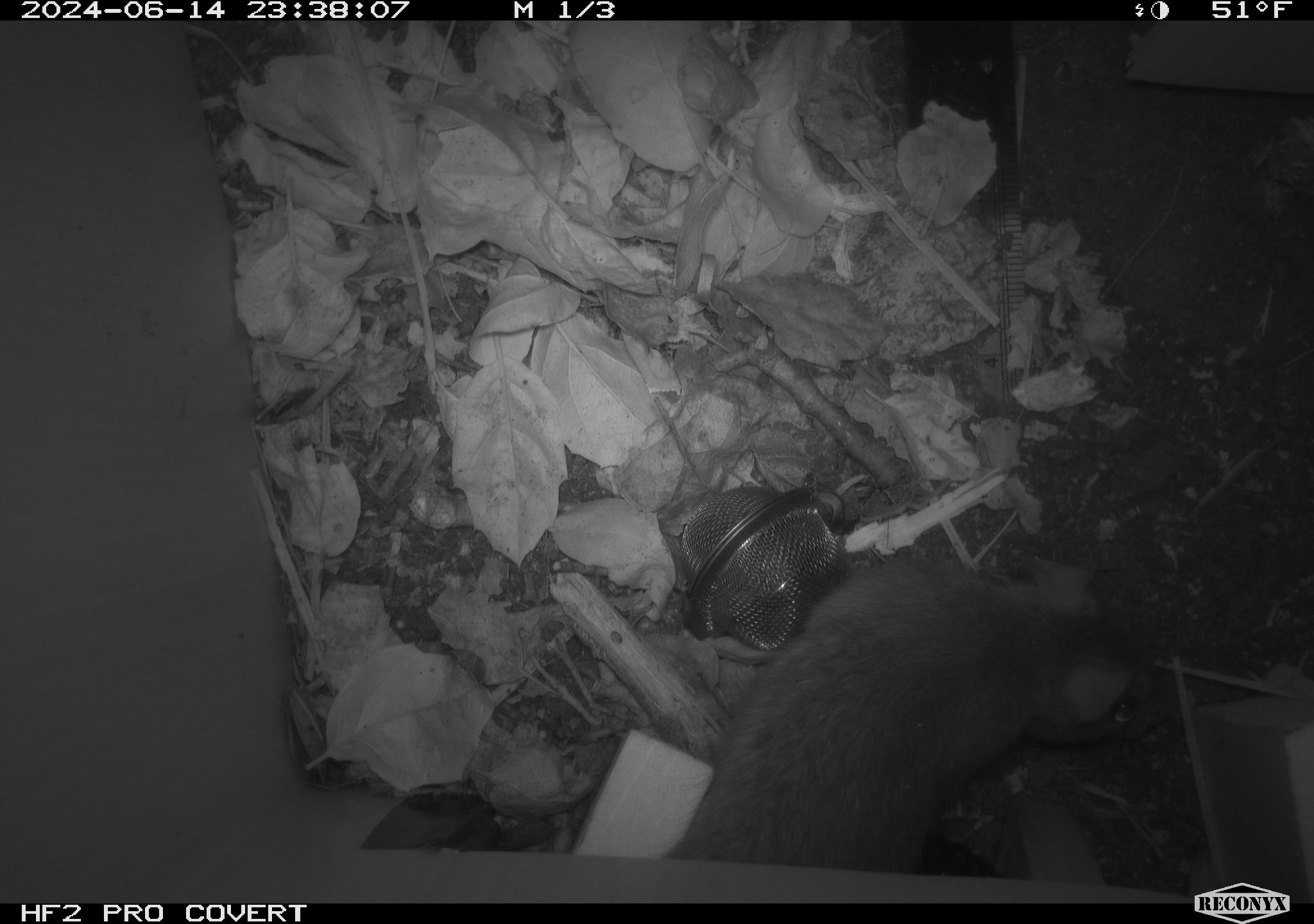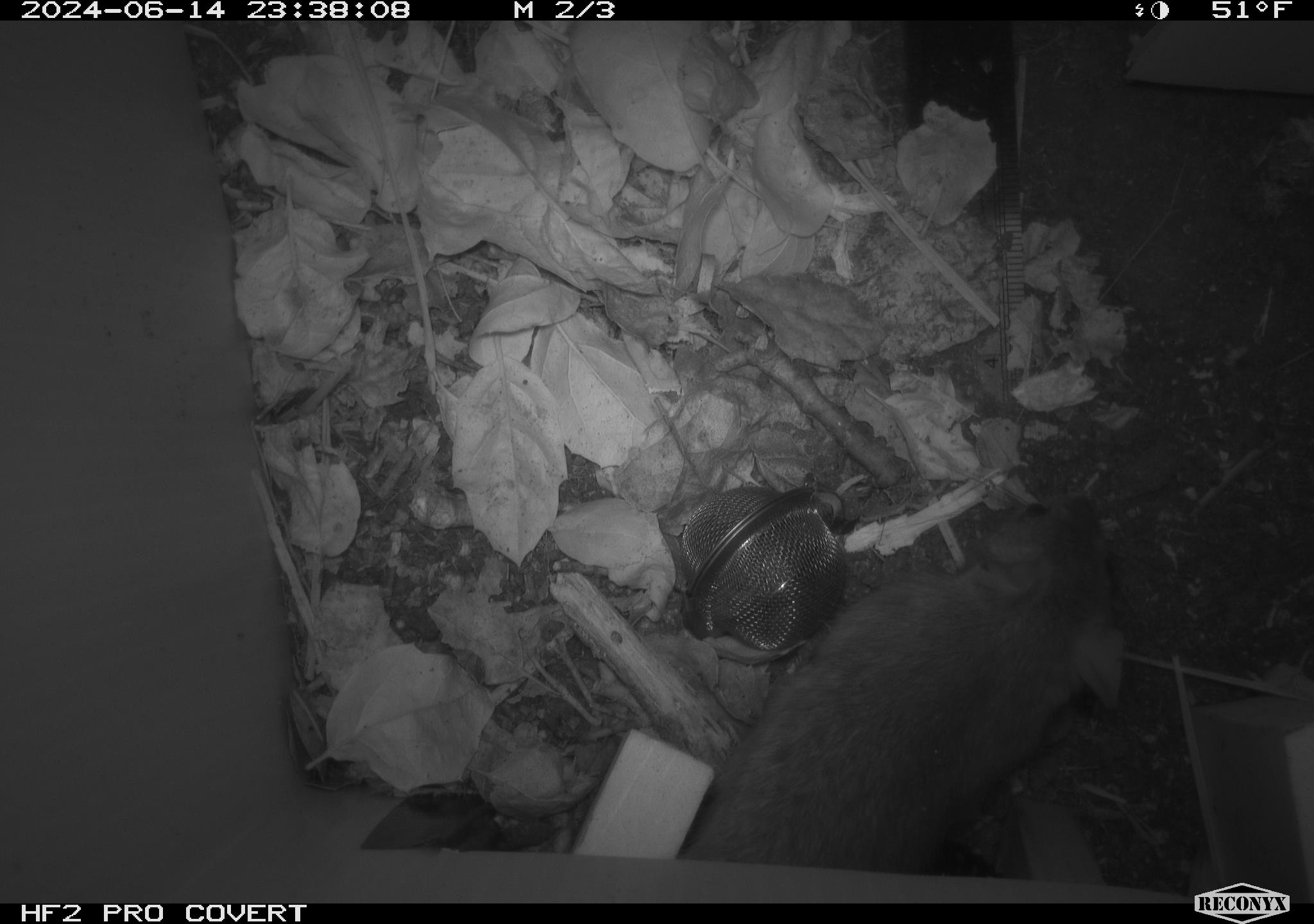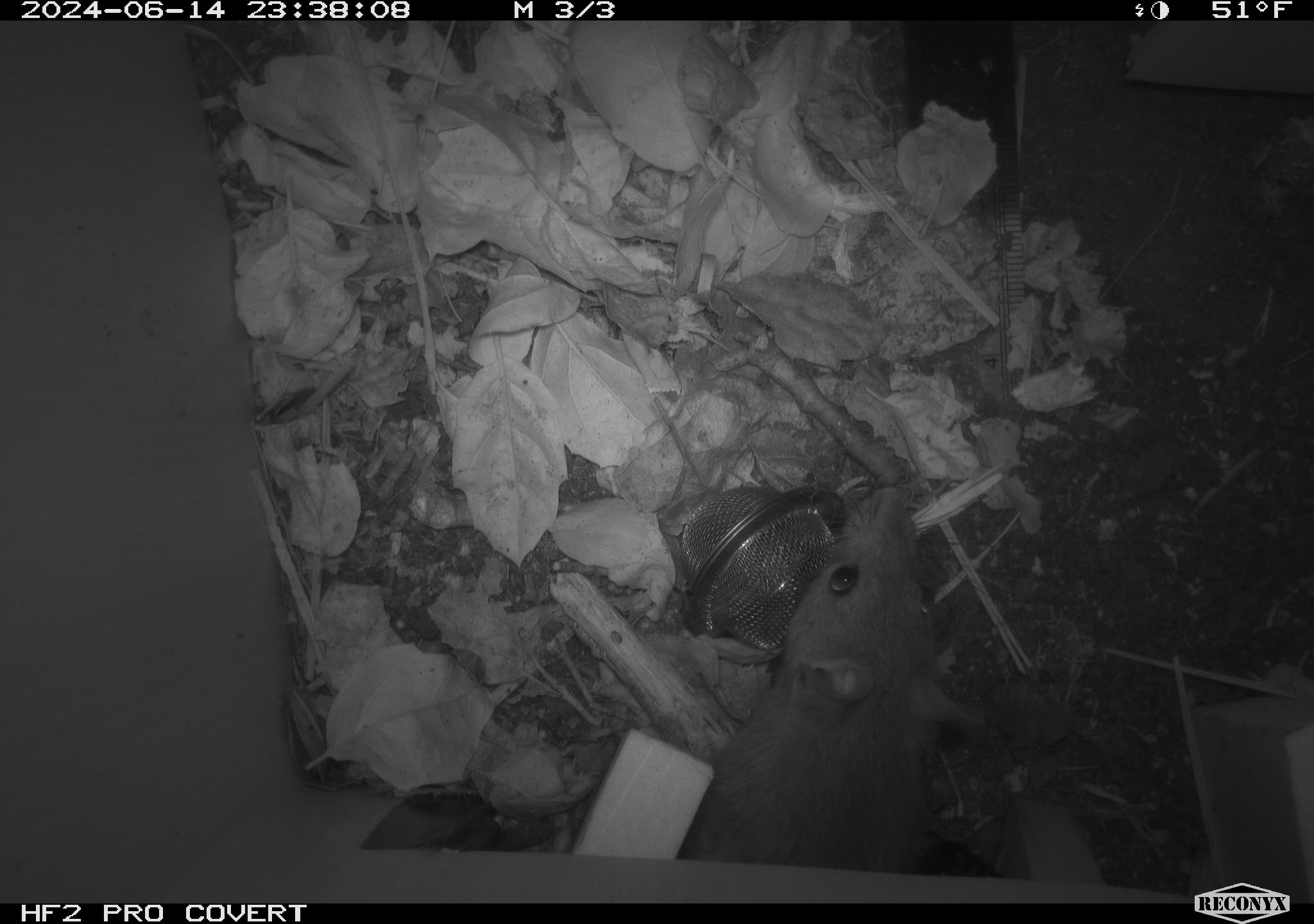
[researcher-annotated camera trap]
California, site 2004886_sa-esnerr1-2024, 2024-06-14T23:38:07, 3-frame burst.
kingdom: Animalia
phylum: Chordata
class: Mammalia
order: Rodentia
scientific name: Rodentia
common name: rodent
Rodent (Rodentia).